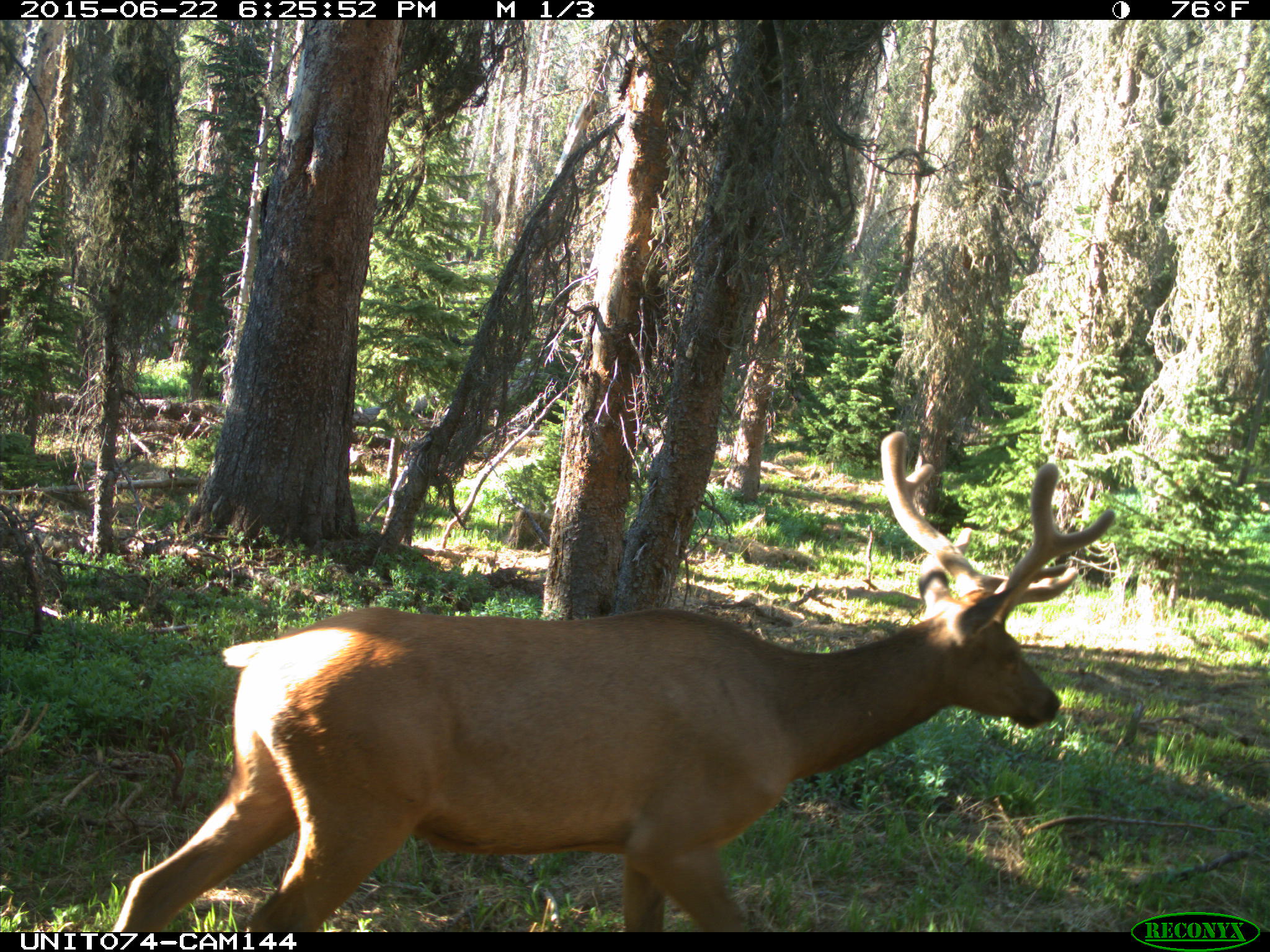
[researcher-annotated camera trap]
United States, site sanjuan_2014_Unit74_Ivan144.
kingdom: Animalia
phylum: Chordata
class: Mammalia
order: Artiodactyla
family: Cervidae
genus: Cervus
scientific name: Cervus elaphus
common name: red deer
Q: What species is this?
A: Cervus elaphus (red deer).